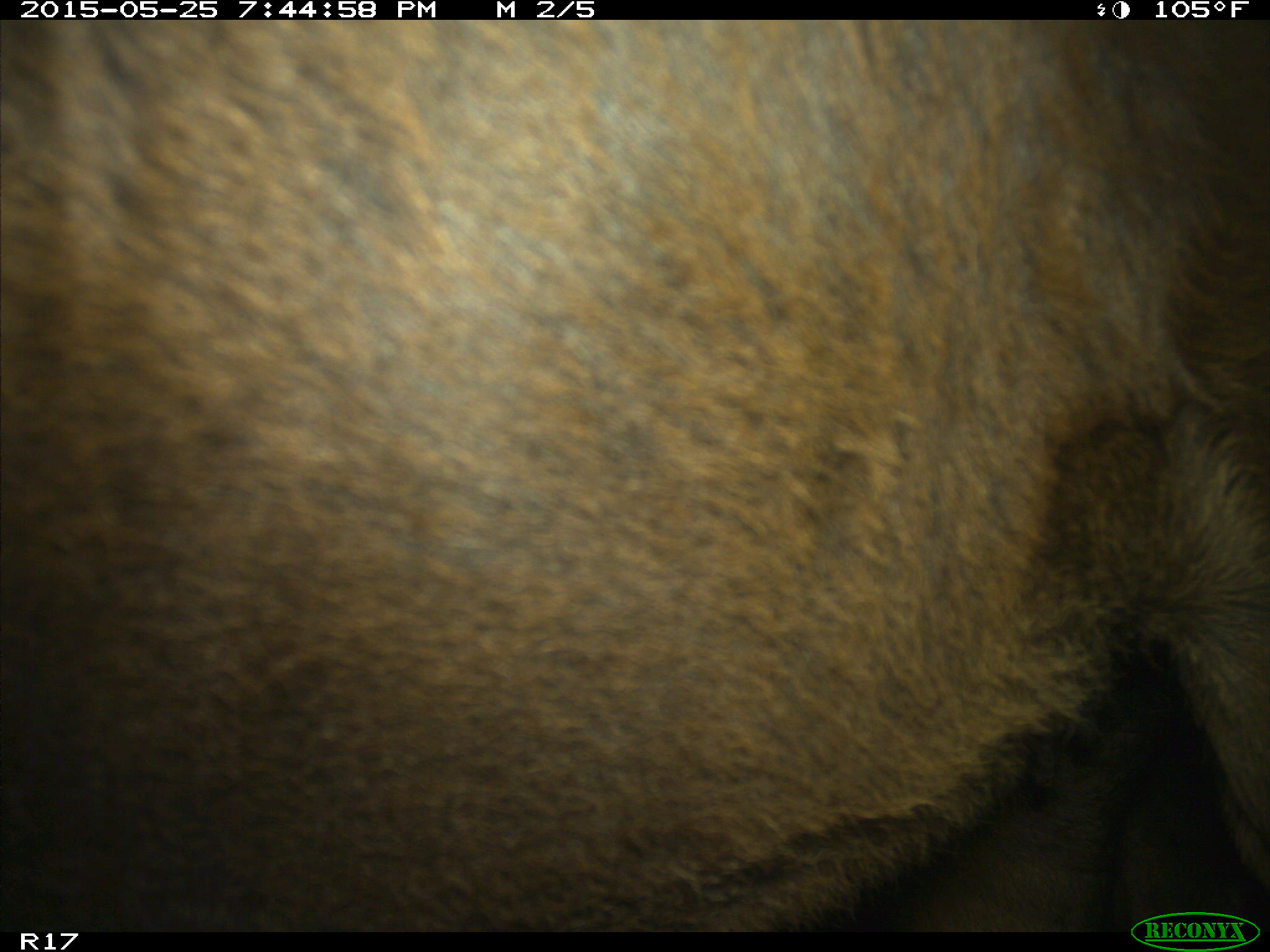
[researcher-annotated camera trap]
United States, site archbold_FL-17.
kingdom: Animalia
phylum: Chordata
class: Mammalia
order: Artiodactyla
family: Bovidae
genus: Bos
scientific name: Bos taurus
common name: domestic cow